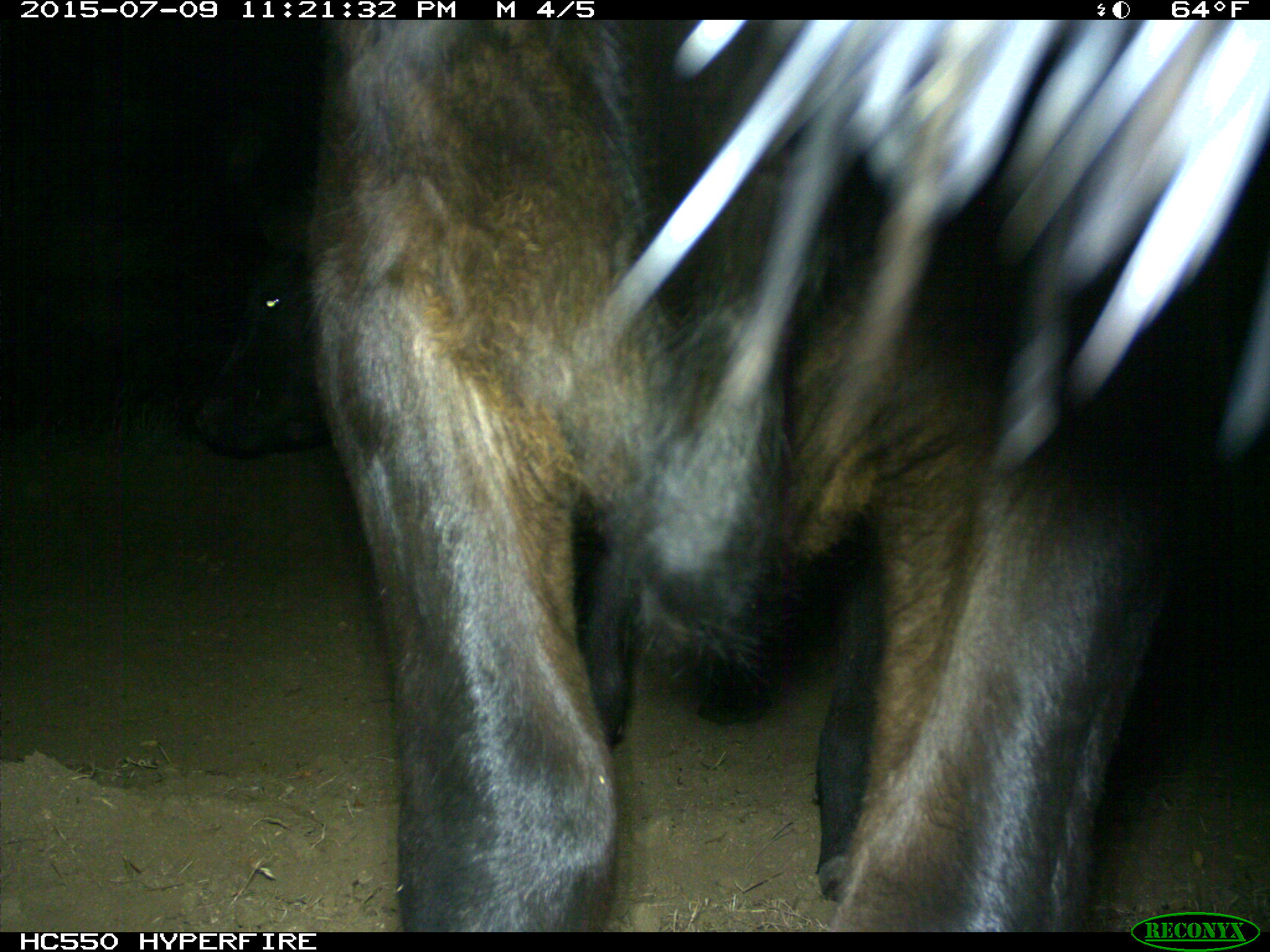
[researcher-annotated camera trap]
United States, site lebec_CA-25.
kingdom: Animalia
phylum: Chordata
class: Mammalia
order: Artiodactyla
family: Bovidae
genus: Bos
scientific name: Bos taurus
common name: domestic cow